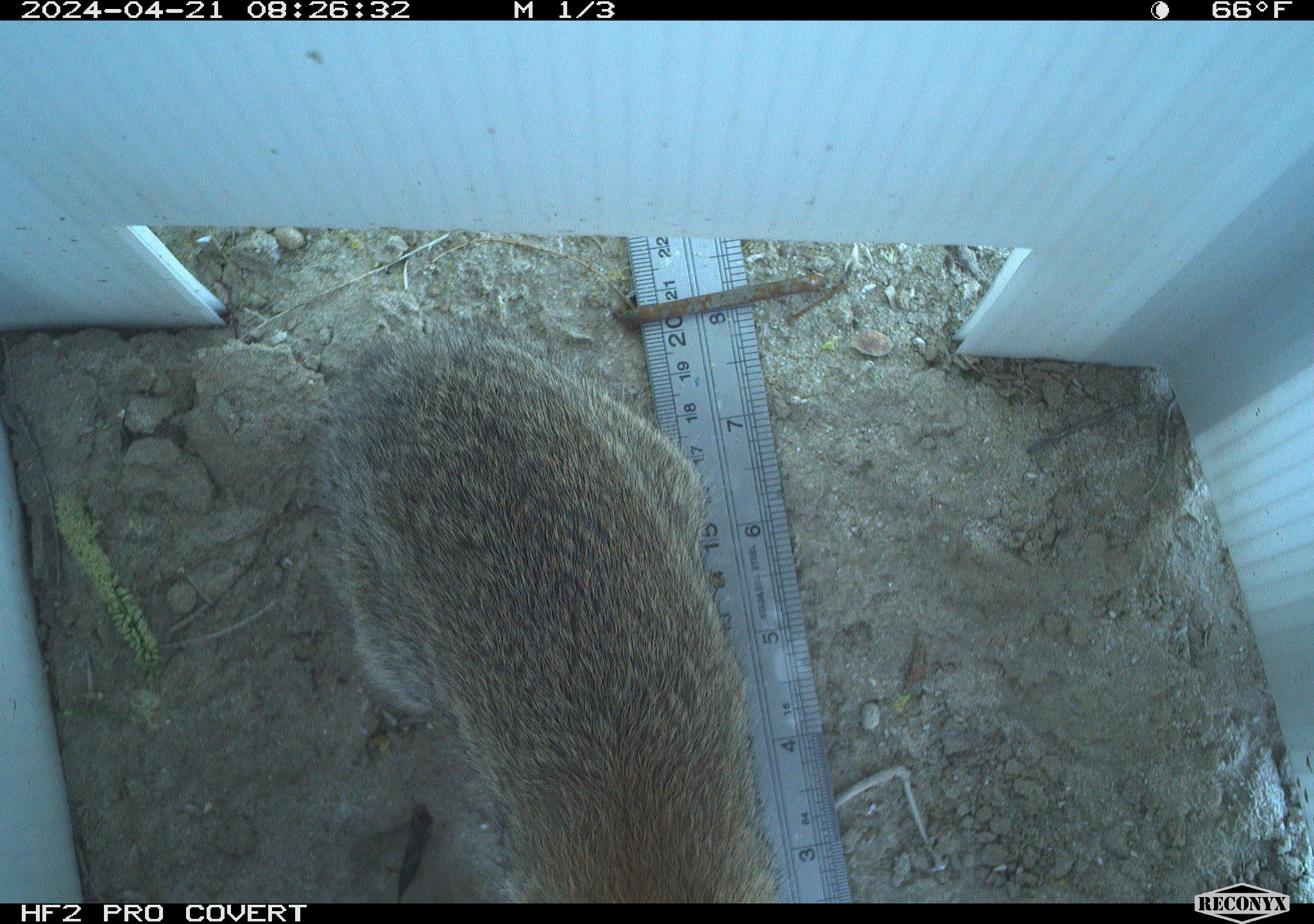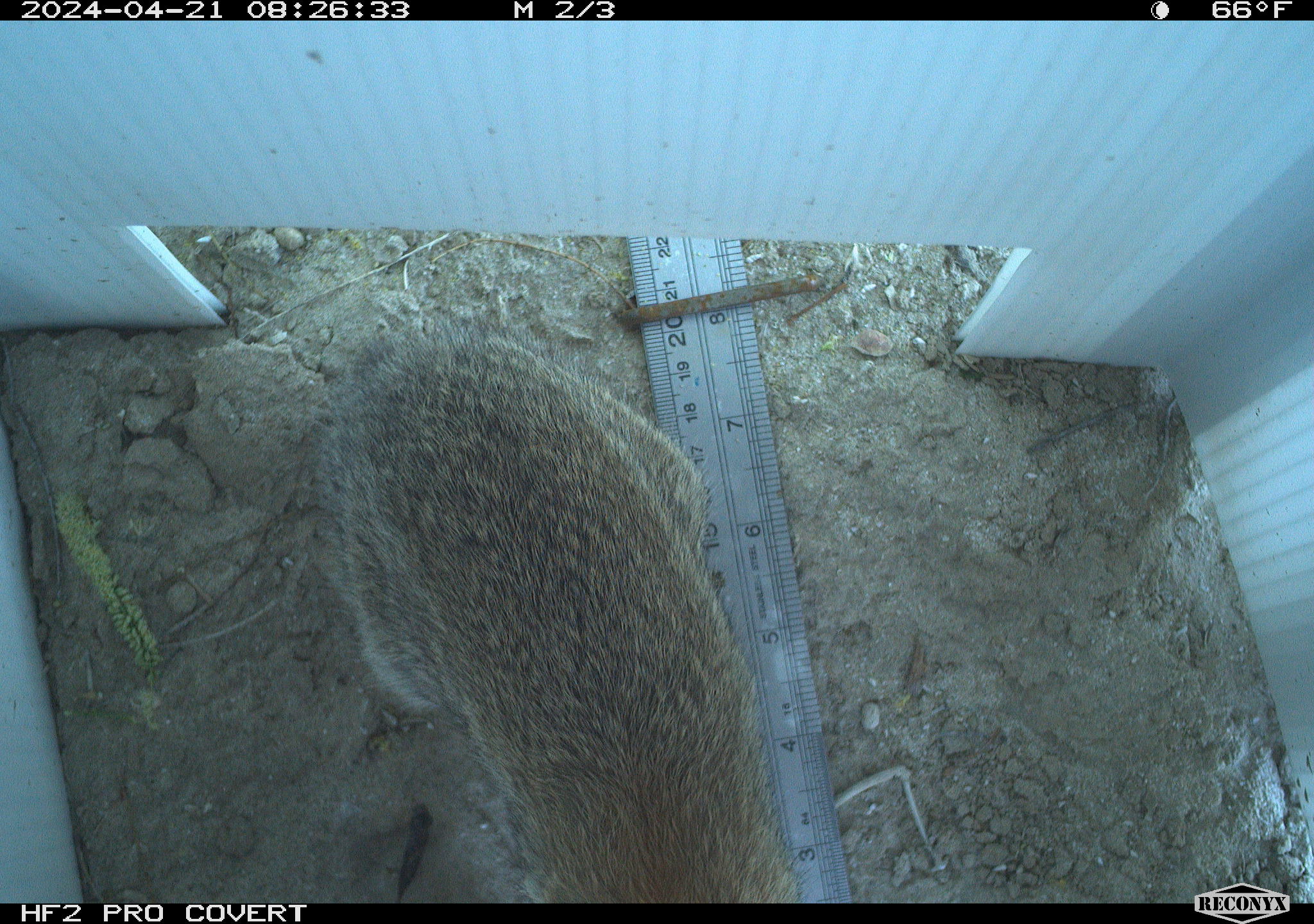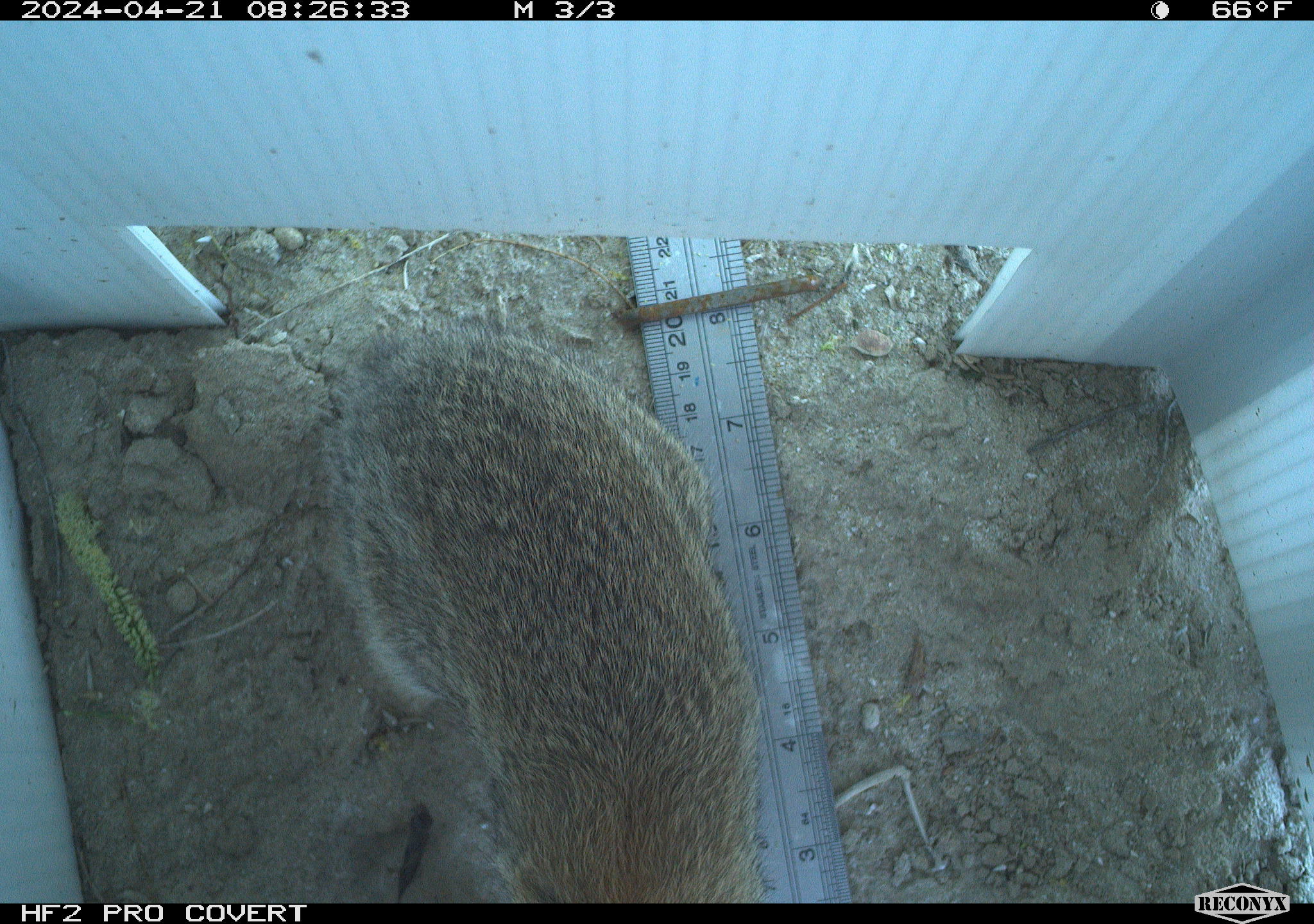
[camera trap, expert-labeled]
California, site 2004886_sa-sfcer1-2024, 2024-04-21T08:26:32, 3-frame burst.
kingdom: Animalia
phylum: Chordata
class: Mammalia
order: Lagomorpha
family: Leporidae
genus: Sylvilagus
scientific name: Sylvilagus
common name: cottontail rabbits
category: sylvilagus species